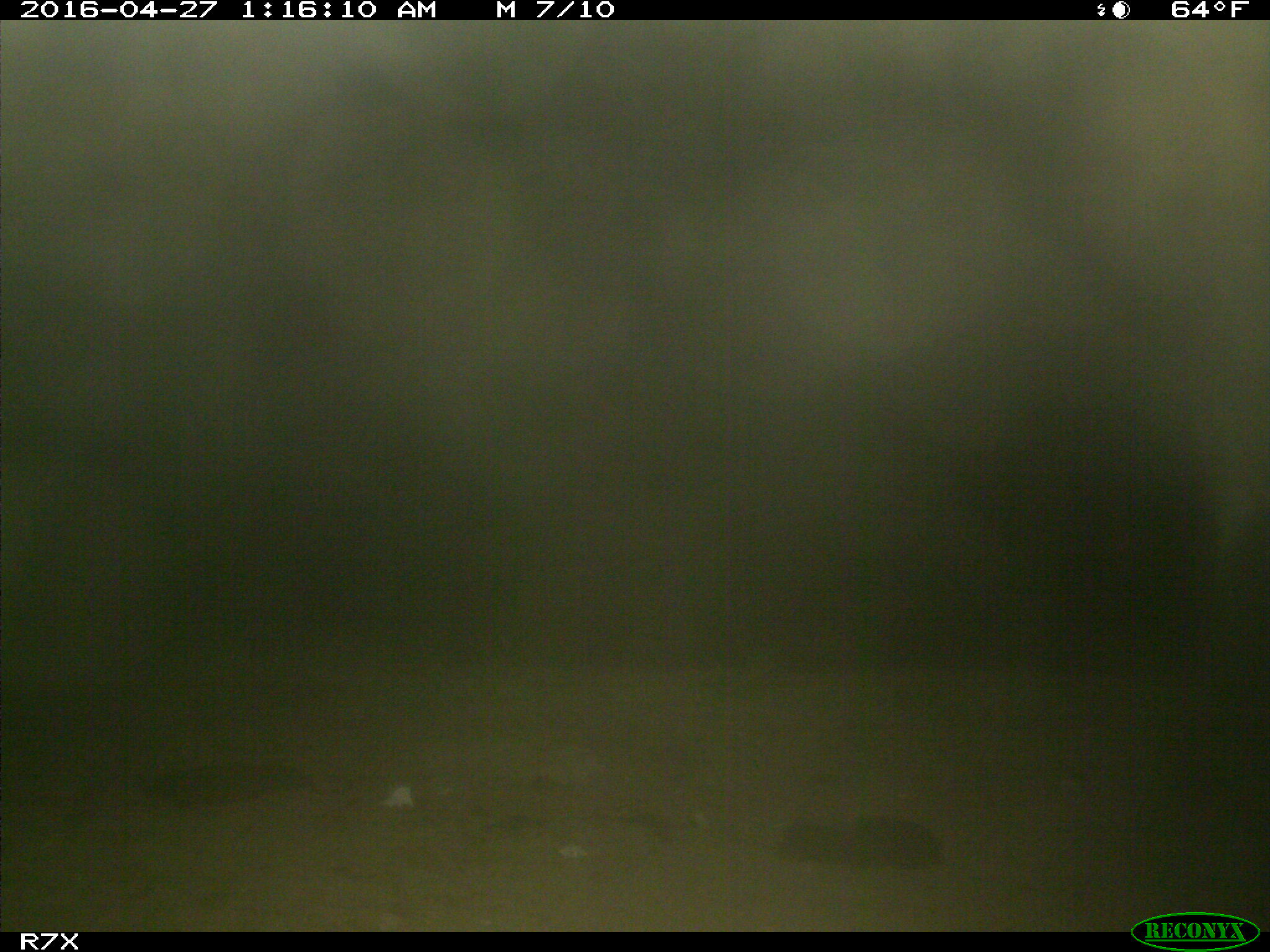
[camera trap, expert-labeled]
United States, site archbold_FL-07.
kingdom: Animalia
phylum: Chordata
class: Mammalia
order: Artiodactyla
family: Bovidae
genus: Bos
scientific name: Bos taurus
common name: domestic cow